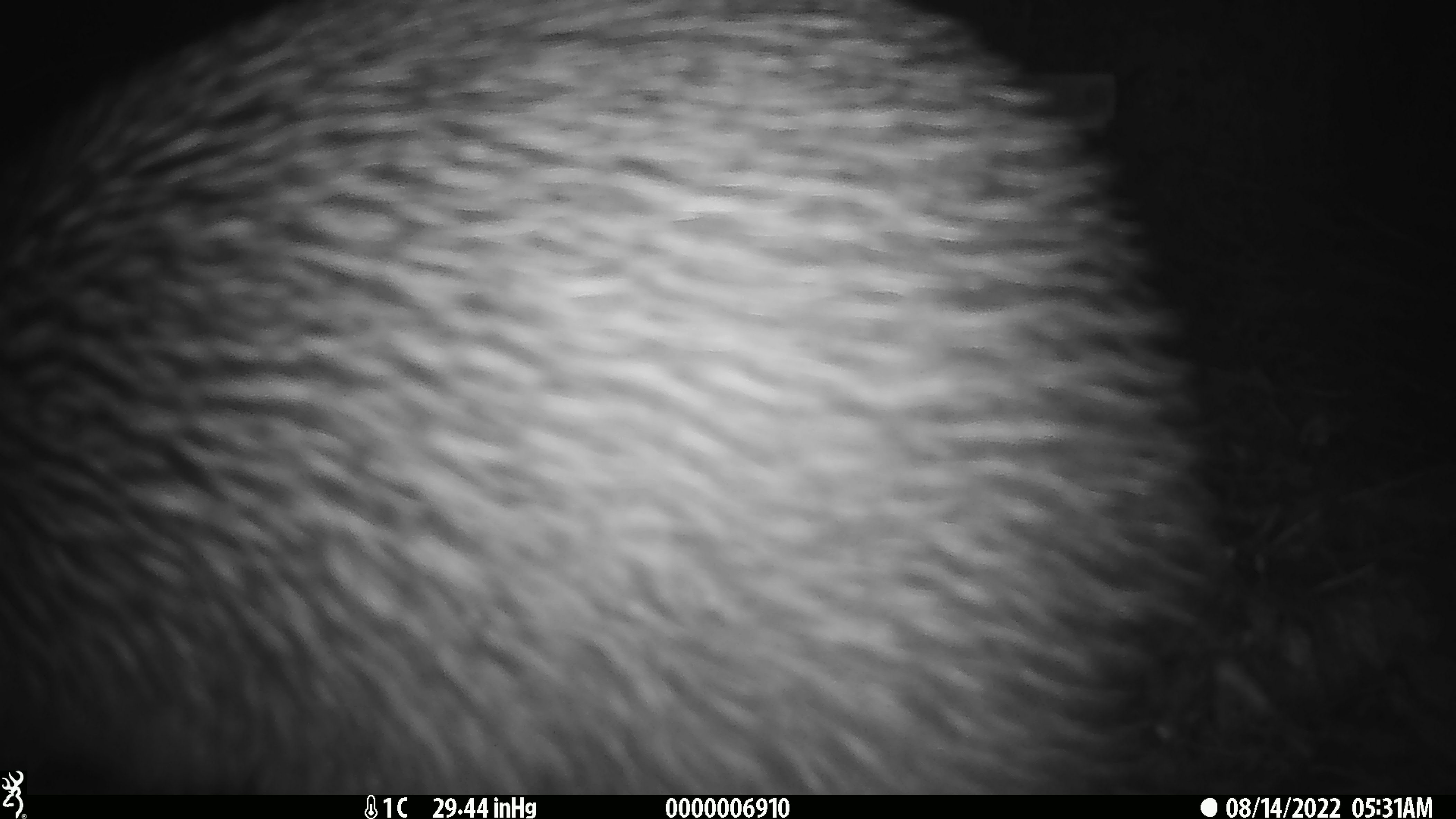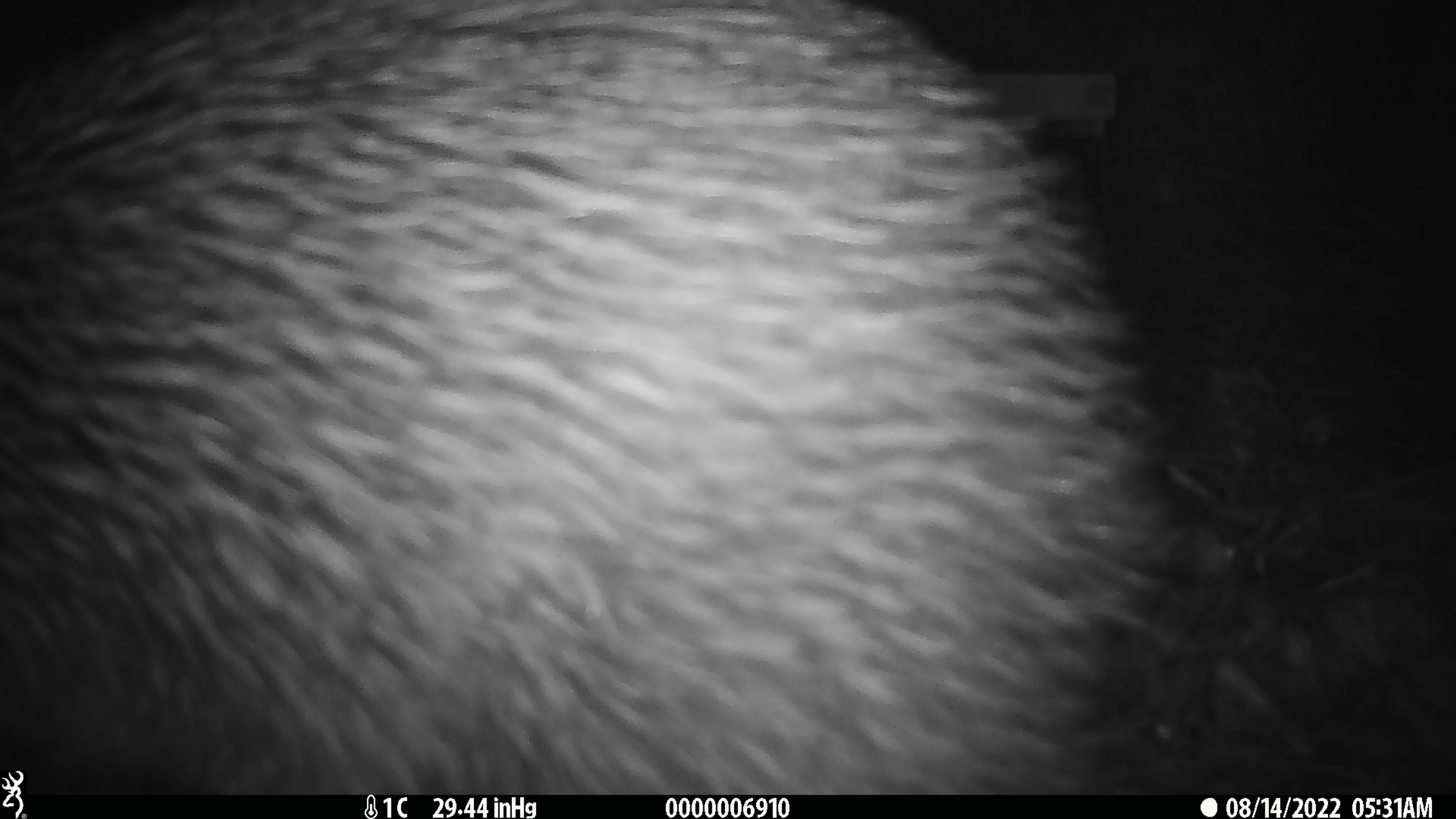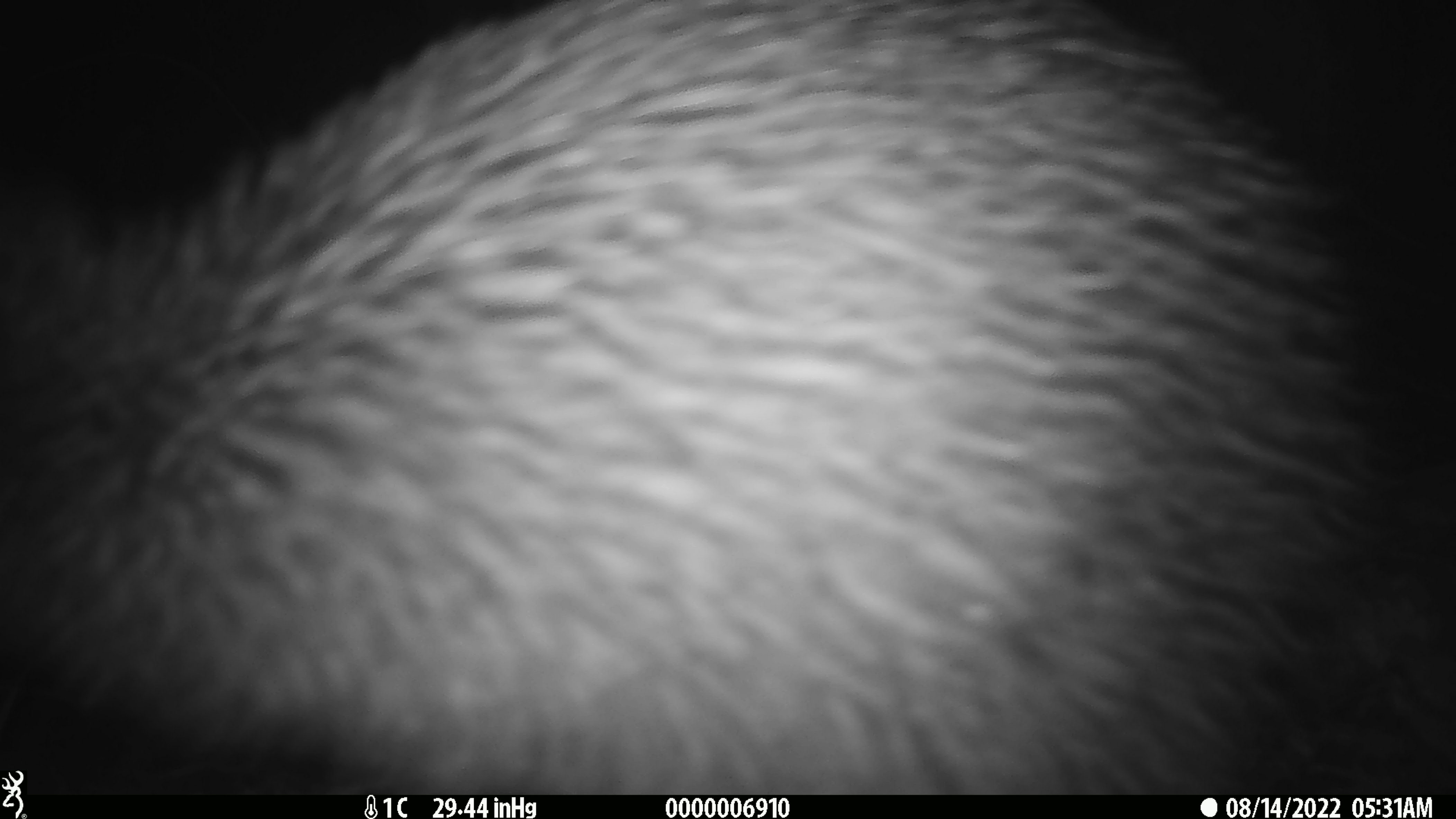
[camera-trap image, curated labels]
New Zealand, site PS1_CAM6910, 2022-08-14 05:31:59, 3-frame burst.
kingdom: Animalia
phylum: Chordata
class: Aves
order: Apterygiformes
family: Apterygidae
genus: Apteryx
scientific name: Apteryx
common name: kiwi